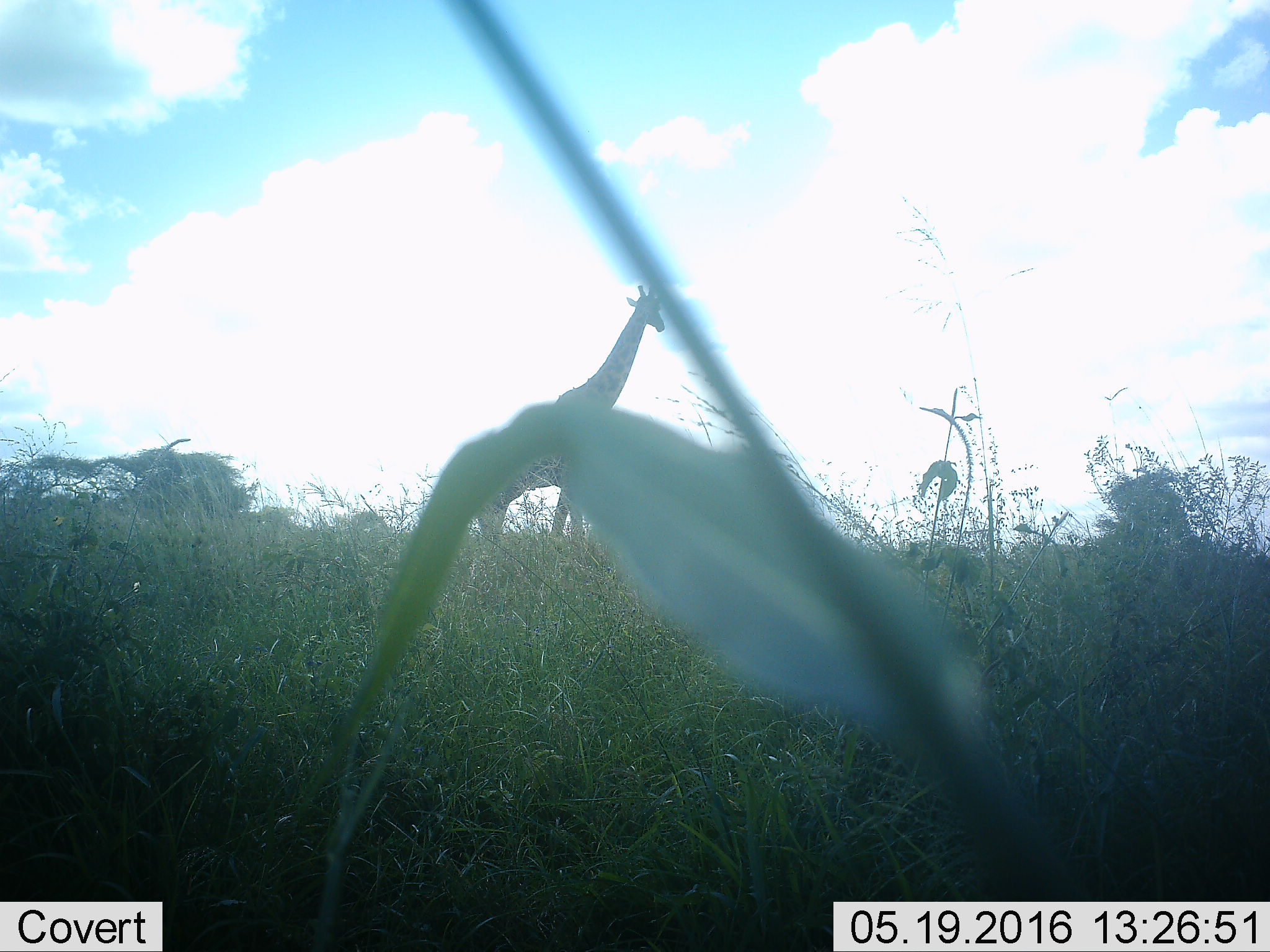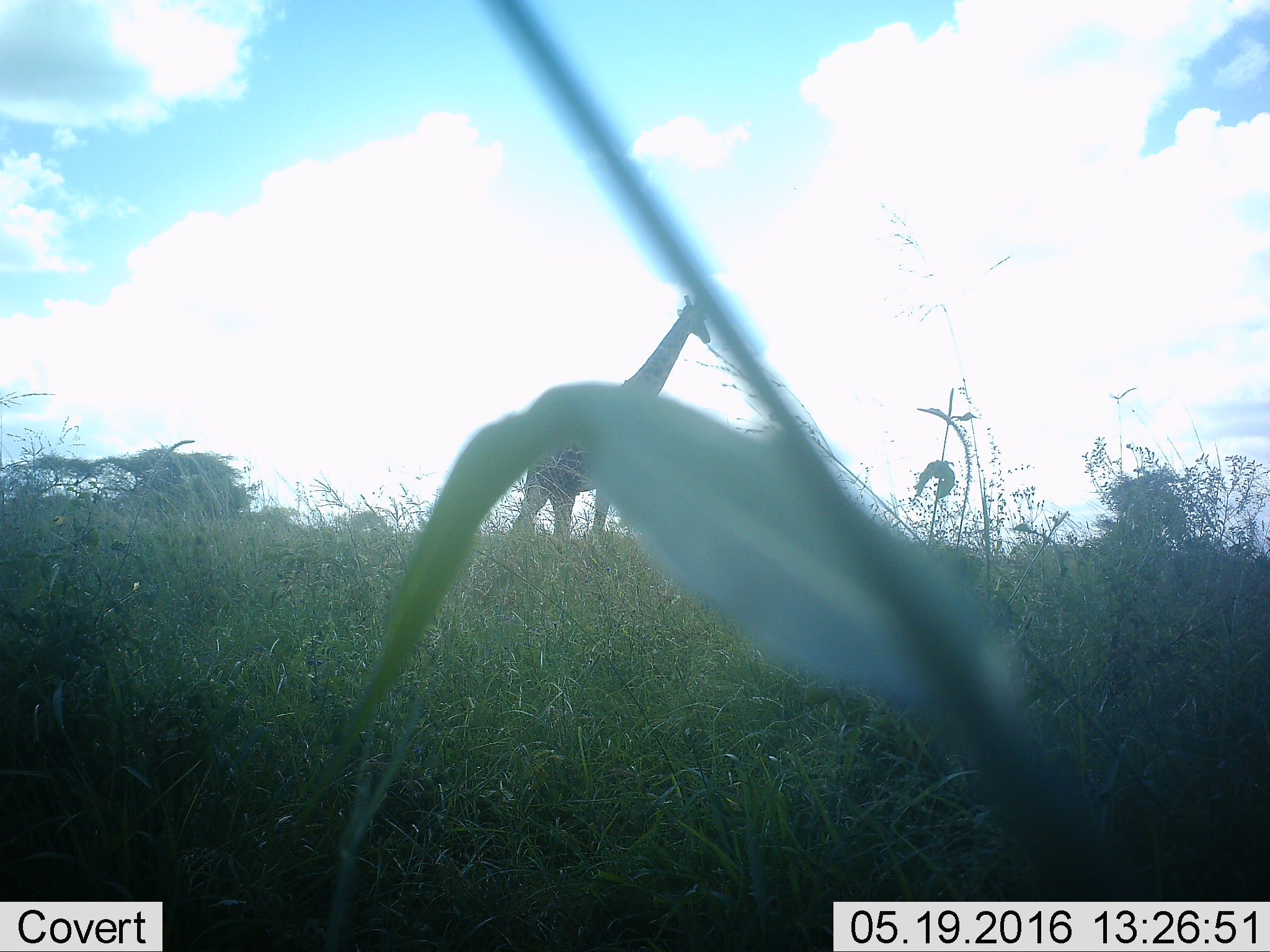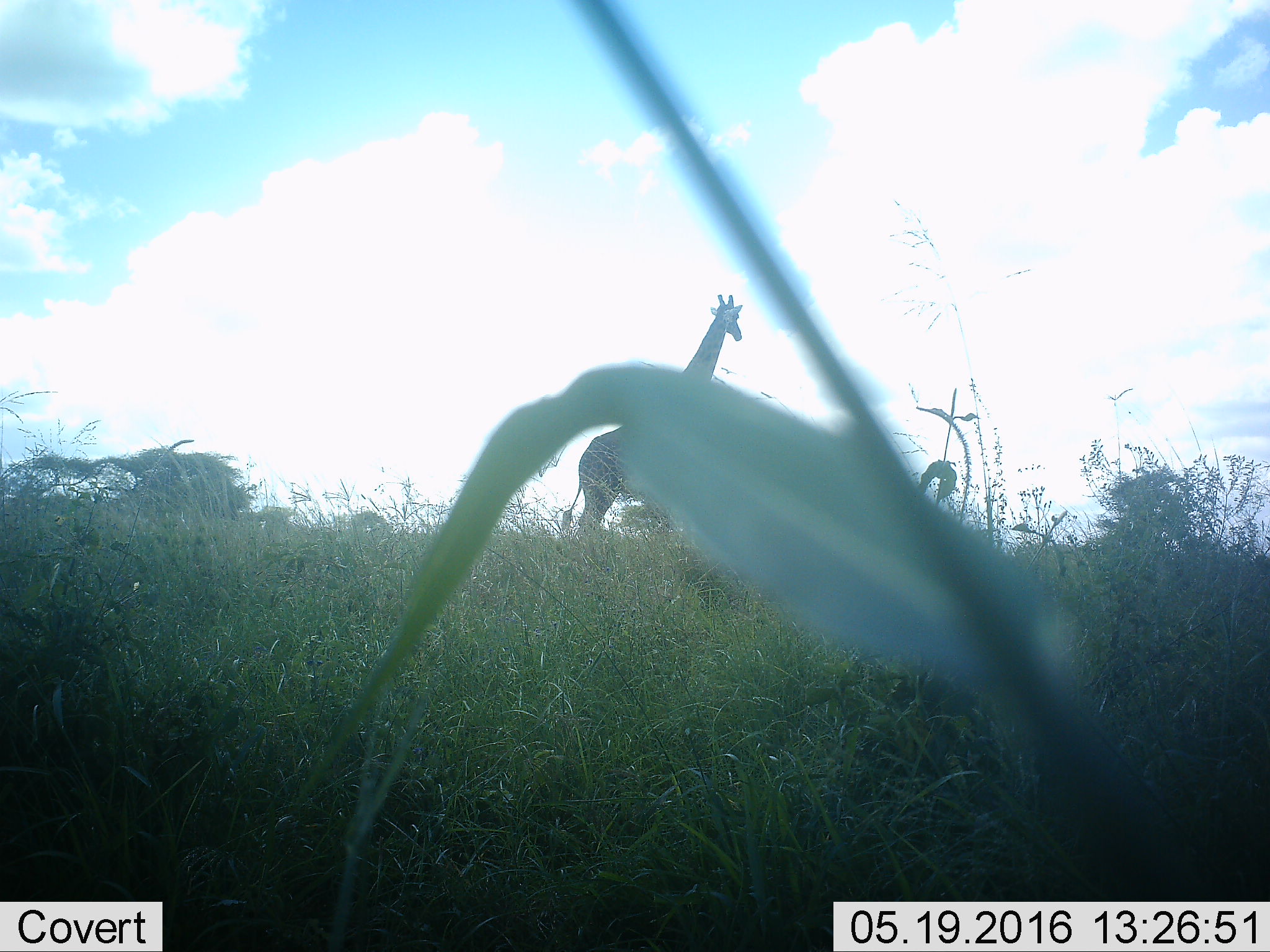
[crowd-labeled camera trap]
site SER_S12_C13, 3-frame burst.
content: unidentified animal